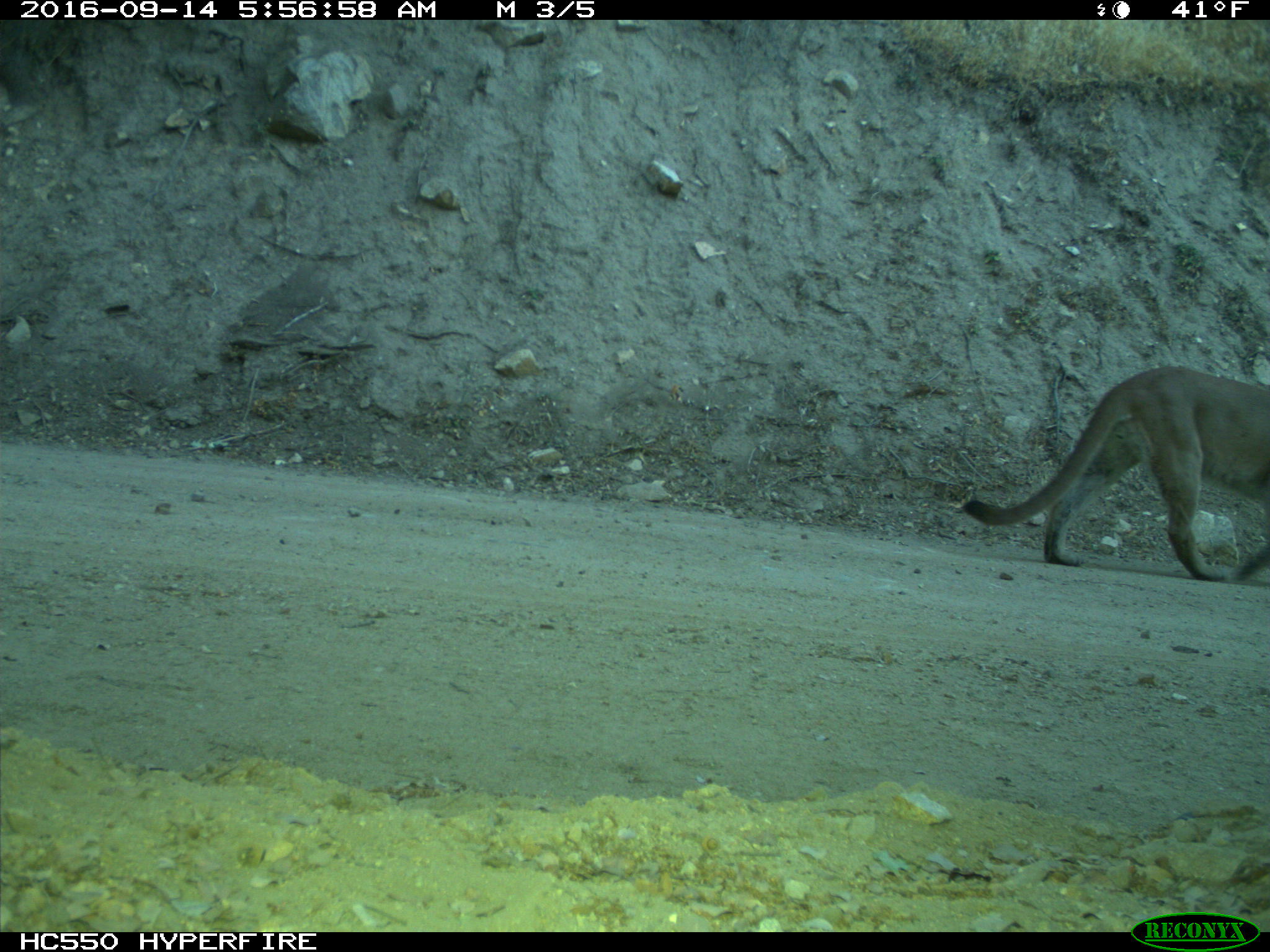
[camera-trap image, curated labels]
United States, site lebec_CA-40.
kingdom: Animalia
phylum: Chordata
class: Mammalia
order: Carnivora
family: Felidae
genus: Puma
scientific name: Puma concolor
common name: mountain lion